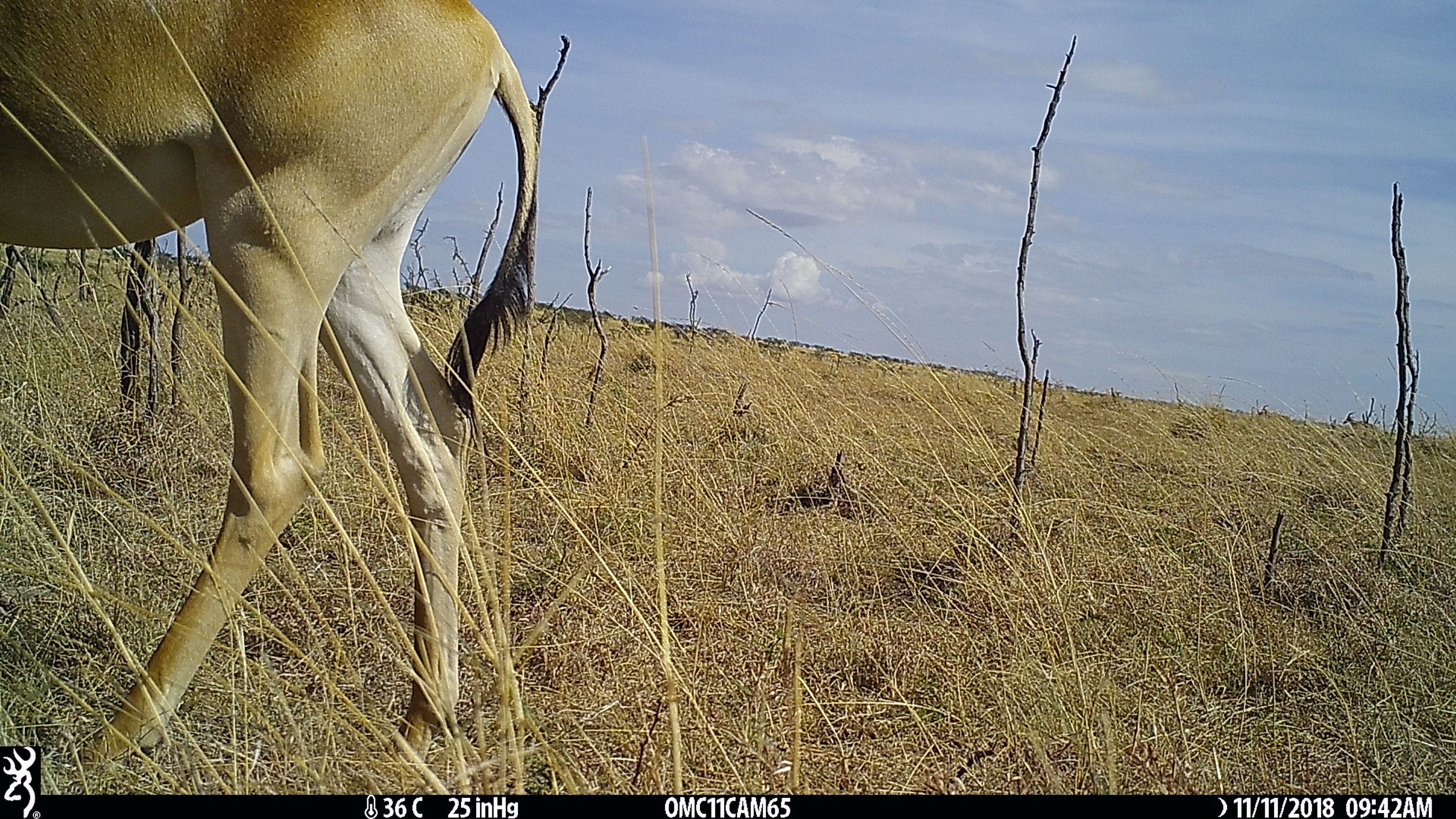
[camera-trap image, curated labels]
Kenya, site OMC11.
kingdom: Animalia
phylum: Chordata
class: Mammalia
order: Artiodactyla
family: Bovidae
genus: Alcelaphus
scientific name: Alcelaphus buselaphus cokii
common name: coke's hartebeest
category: hartebeest cokes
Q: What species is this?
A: Hartebeest cokes (coke's hartebeest) (Alcelaphus buselaphus cokii).